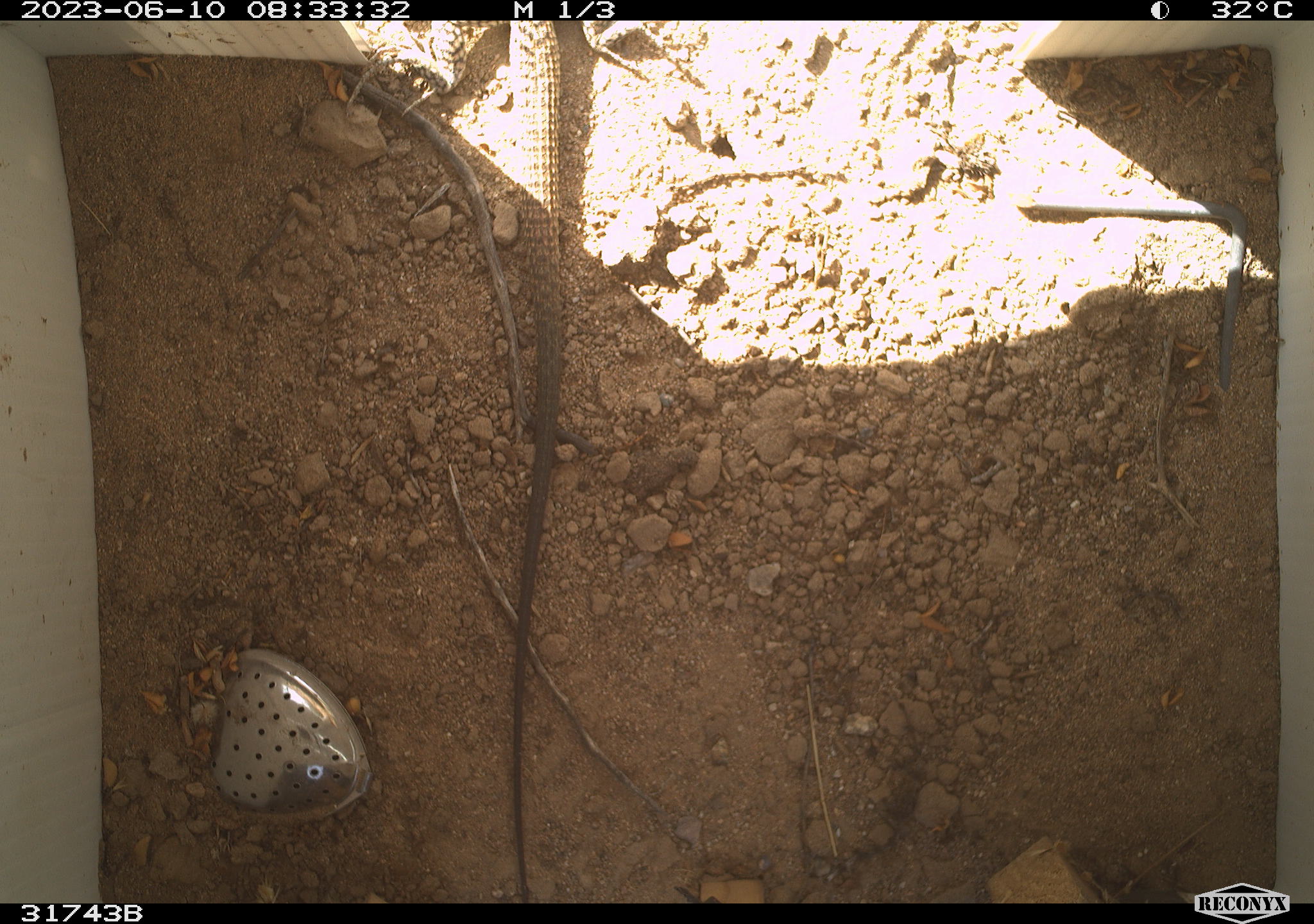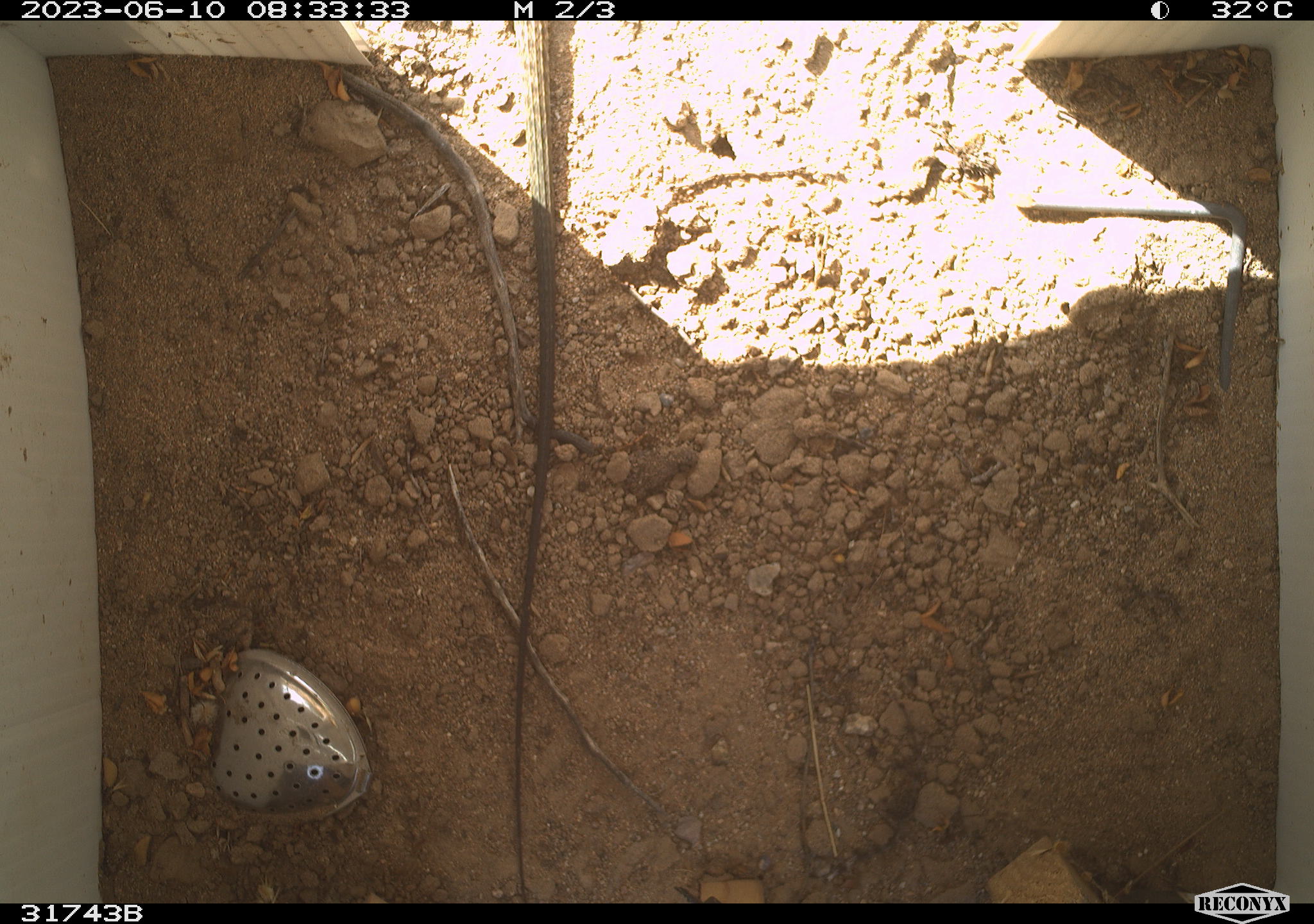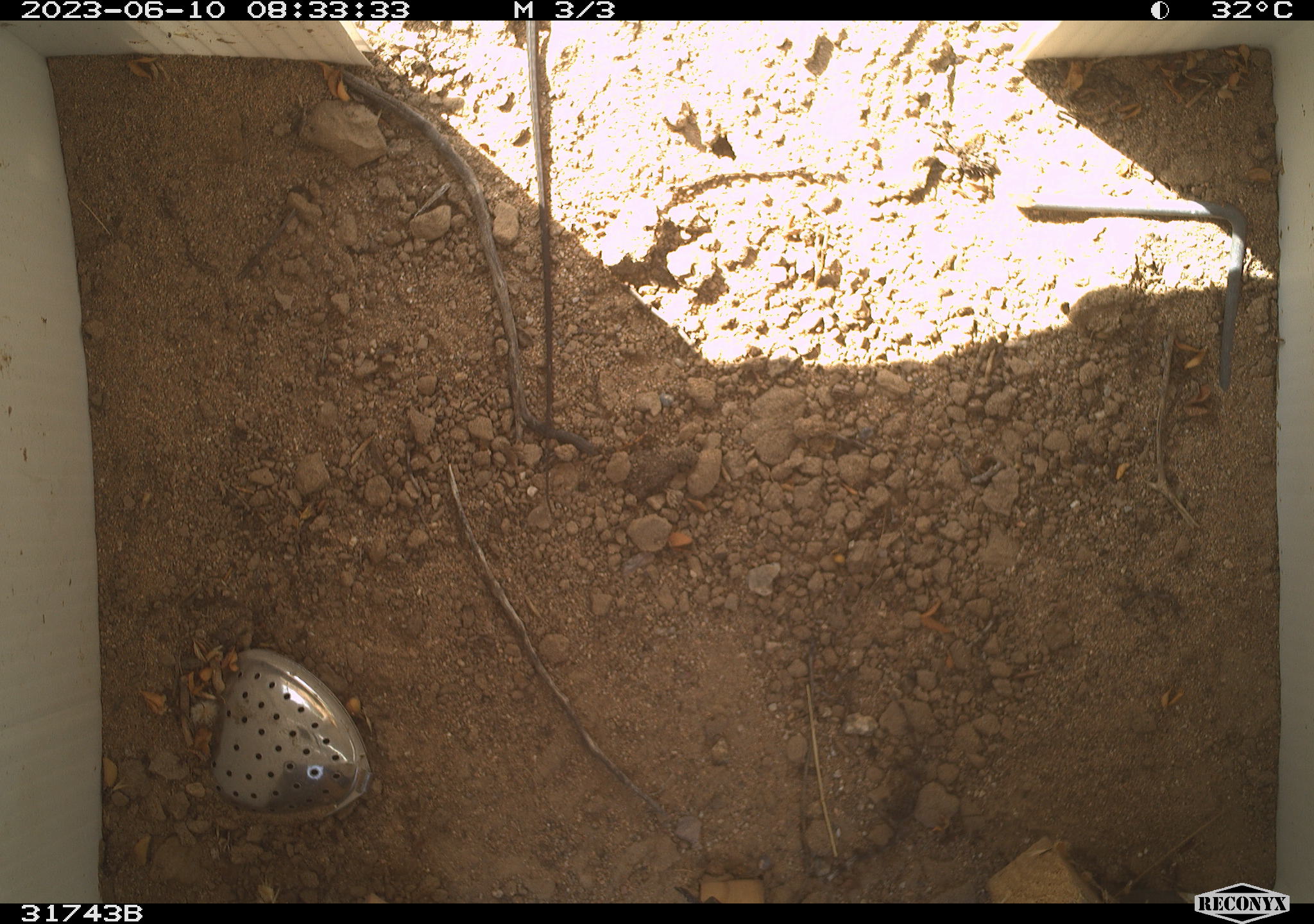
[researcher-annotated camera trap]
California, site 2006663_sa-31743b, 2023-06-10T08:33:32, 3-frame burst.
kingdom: Animalia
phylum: Chordata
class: Reptilia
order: Squamata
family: Teiidae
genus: Aspidoscelis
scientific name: Aspidoscelis tigris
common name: western whiptail